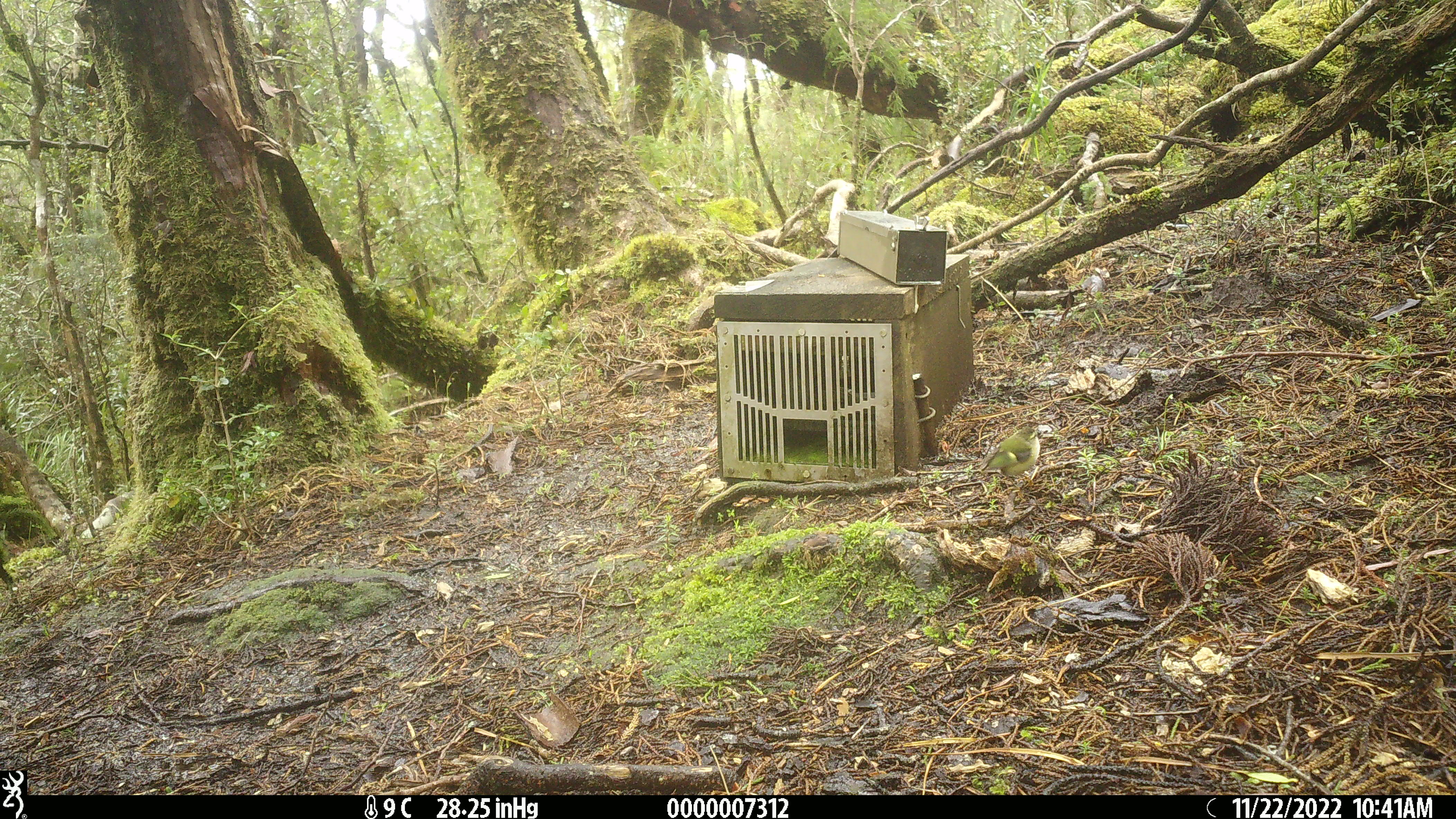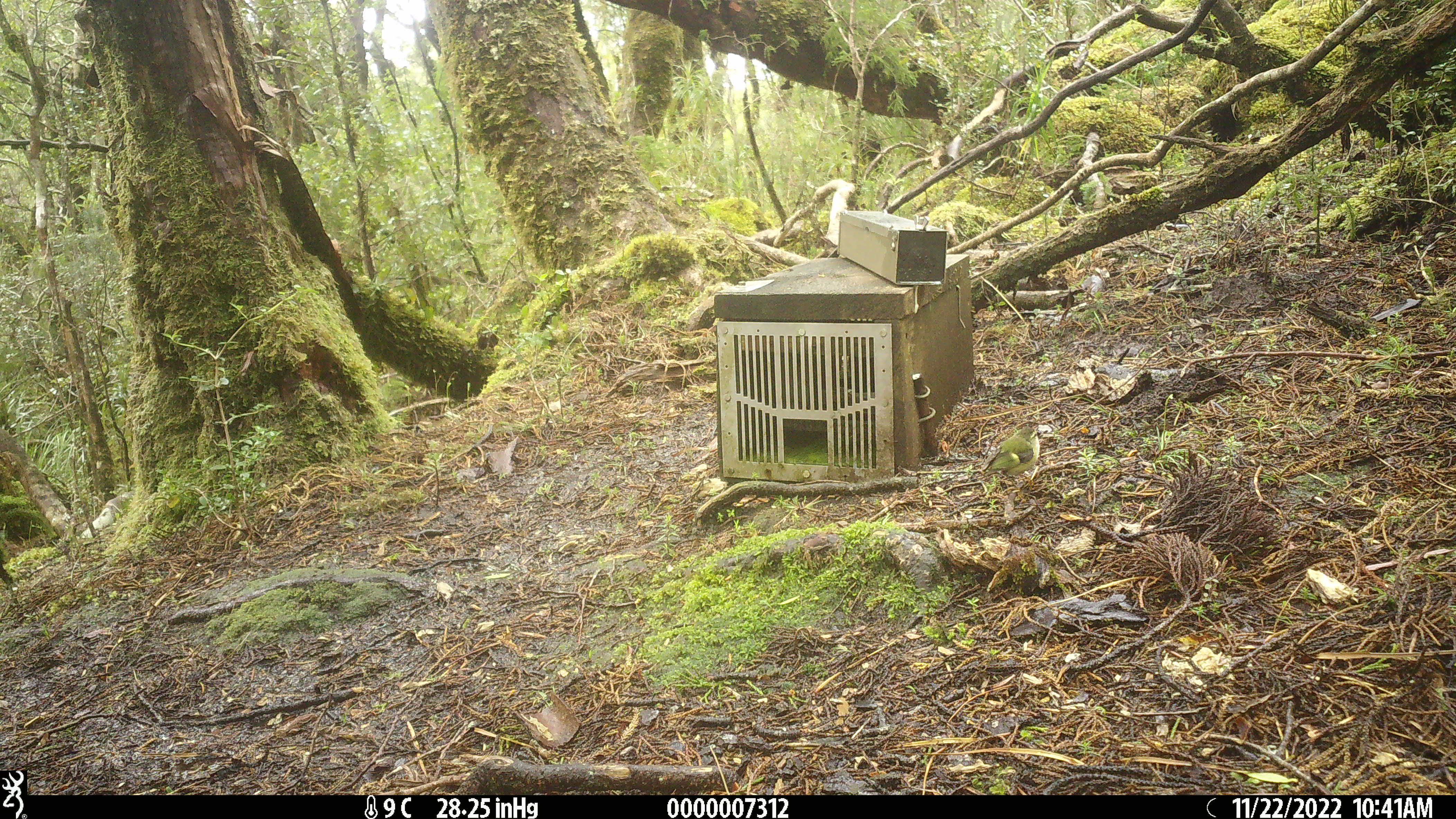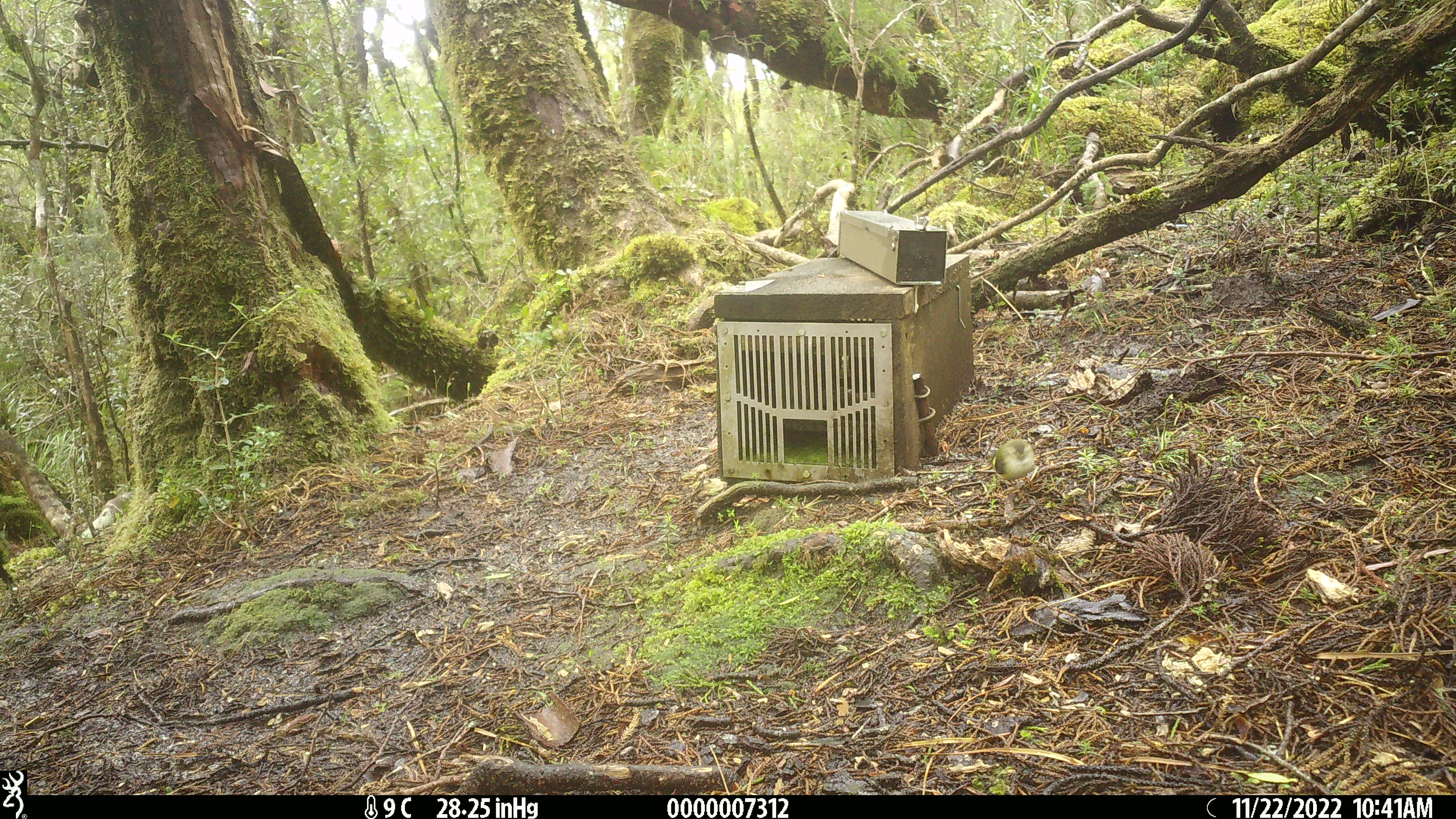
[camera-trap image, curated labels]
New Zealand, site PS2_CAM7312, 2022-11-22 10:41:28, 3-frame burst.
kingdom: Animalia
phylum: Chordata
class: Aves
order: Passeriformes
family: Acanthisittidae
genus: Acanthisitta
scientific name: Acanthisitta chloris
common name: rifleman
Rifleman (Acanthisitta chloris).